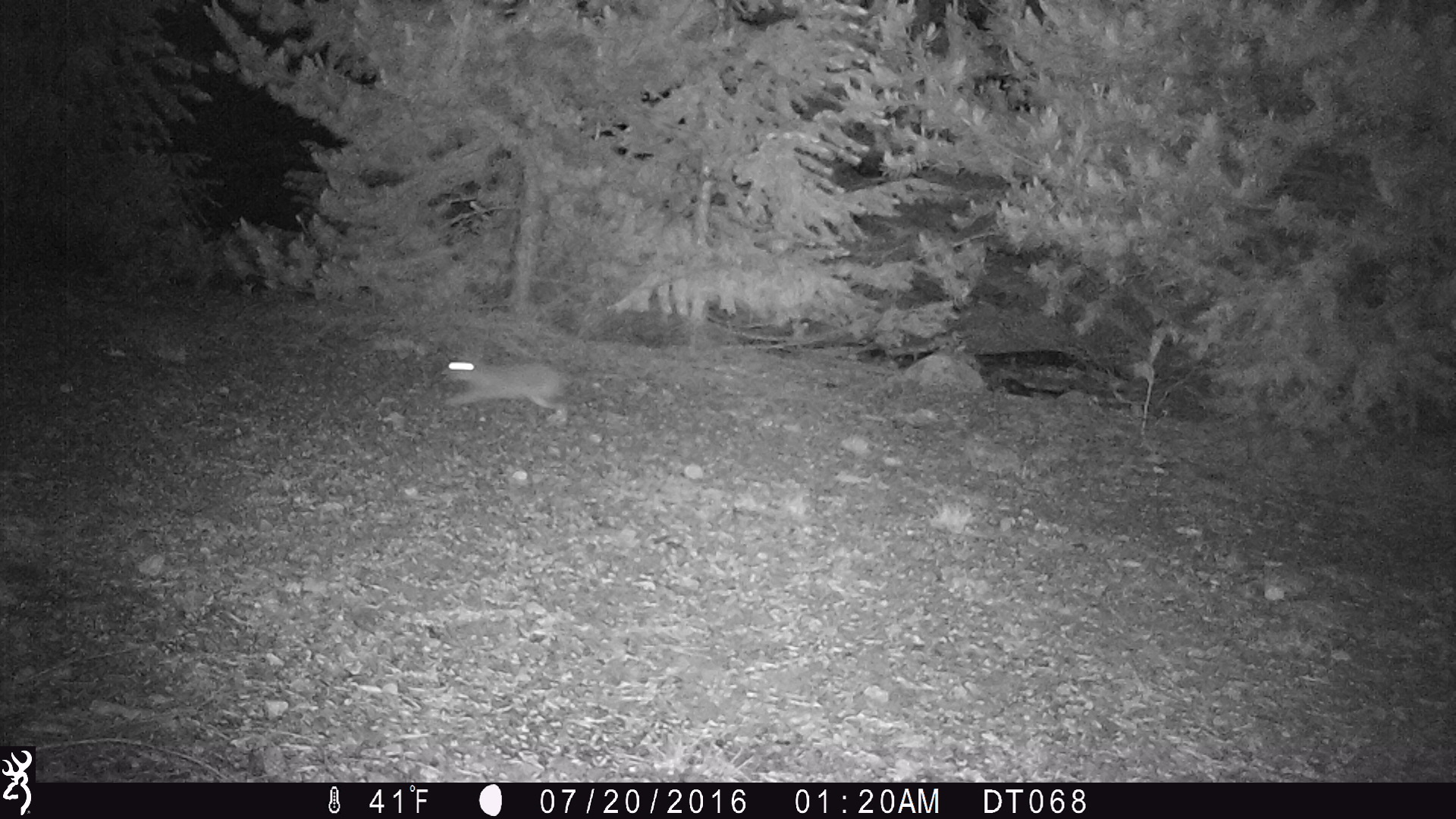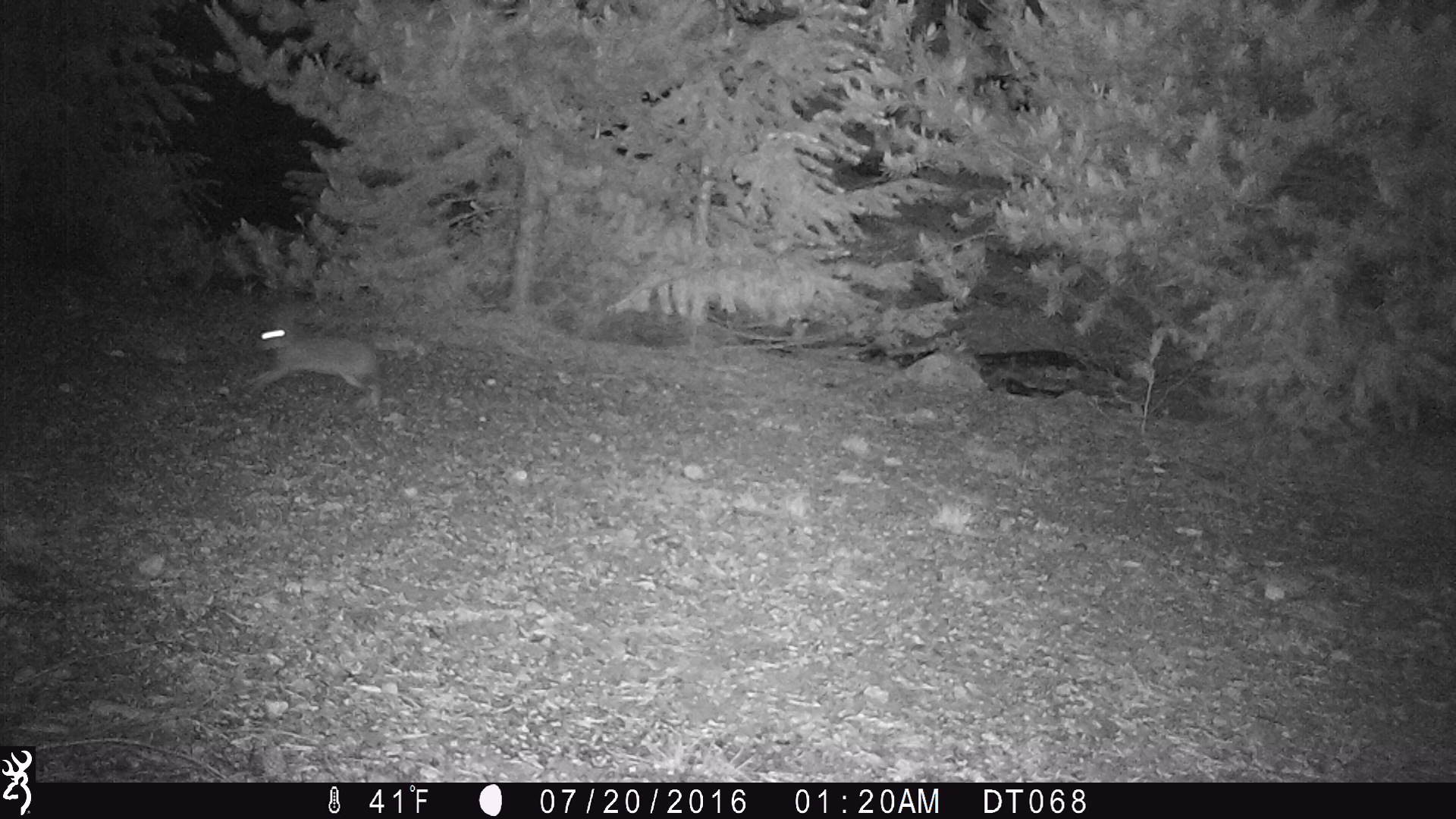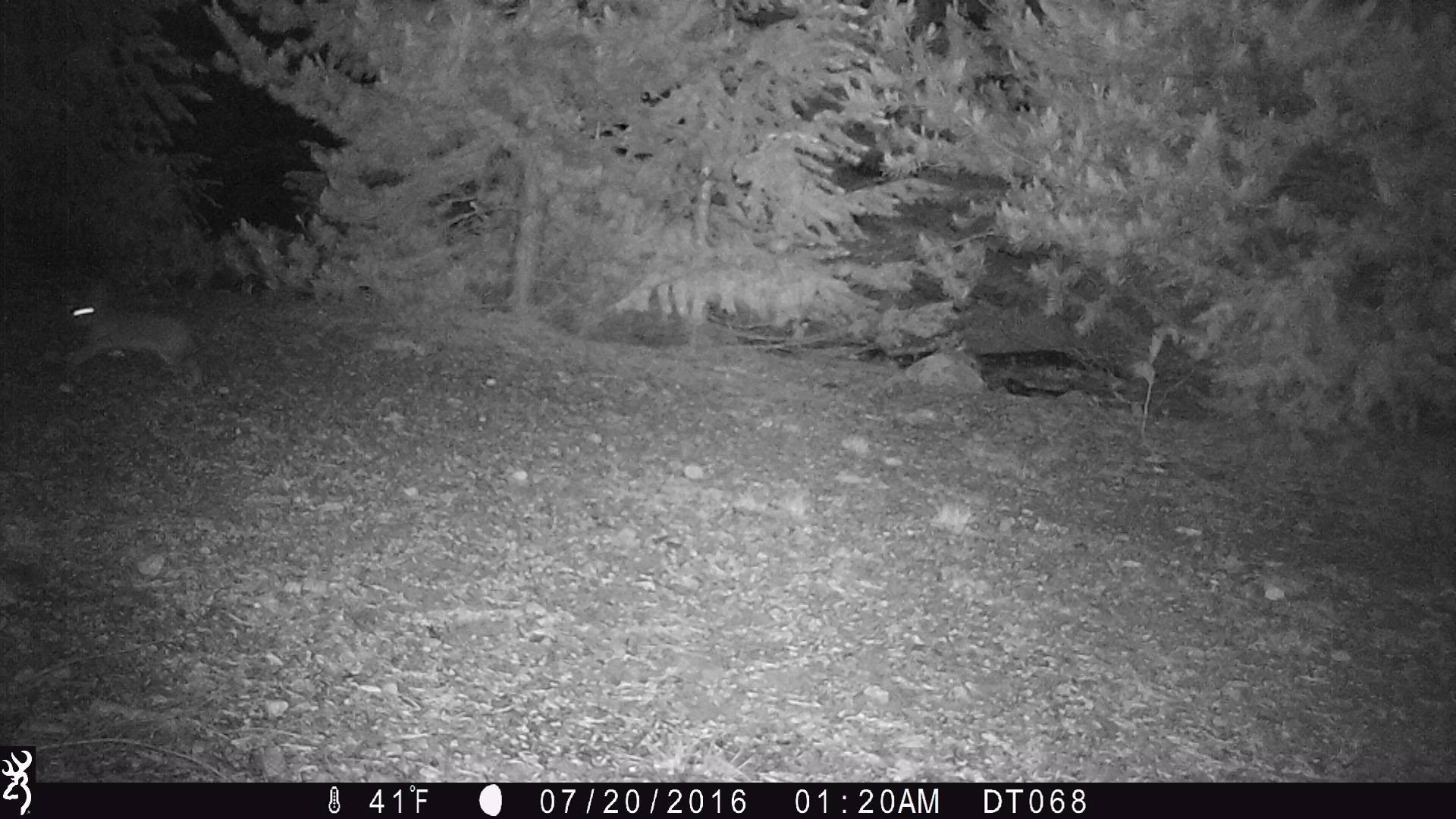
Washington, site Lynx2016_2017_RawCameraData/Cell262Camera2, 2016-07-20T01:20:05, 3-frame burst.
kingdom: Animalia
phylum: Chordata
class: Mammalia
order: Lagomorpha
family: Leporidae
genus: Lepus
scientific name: Lepus americanus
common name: snowshoe hare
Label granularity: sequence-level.